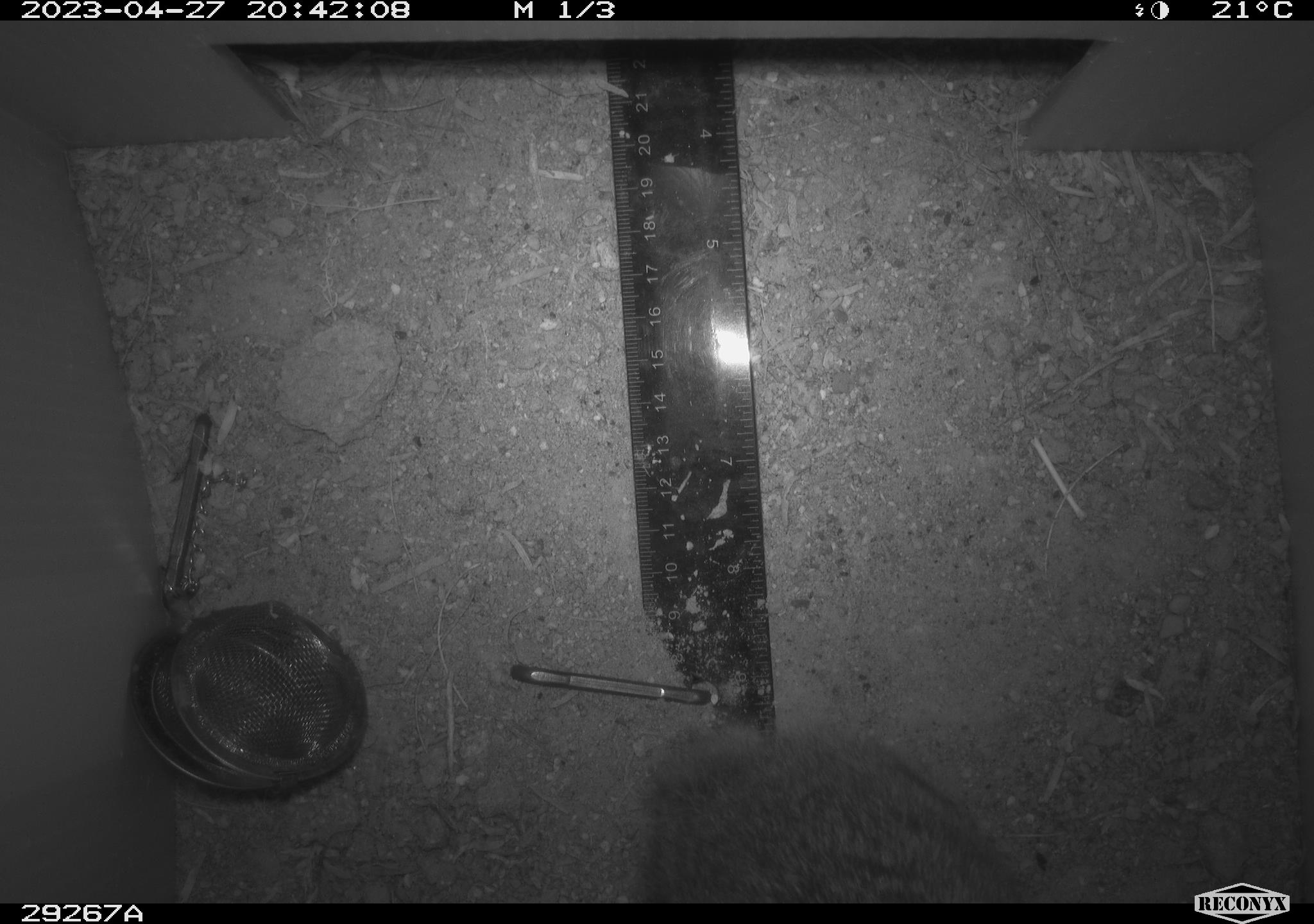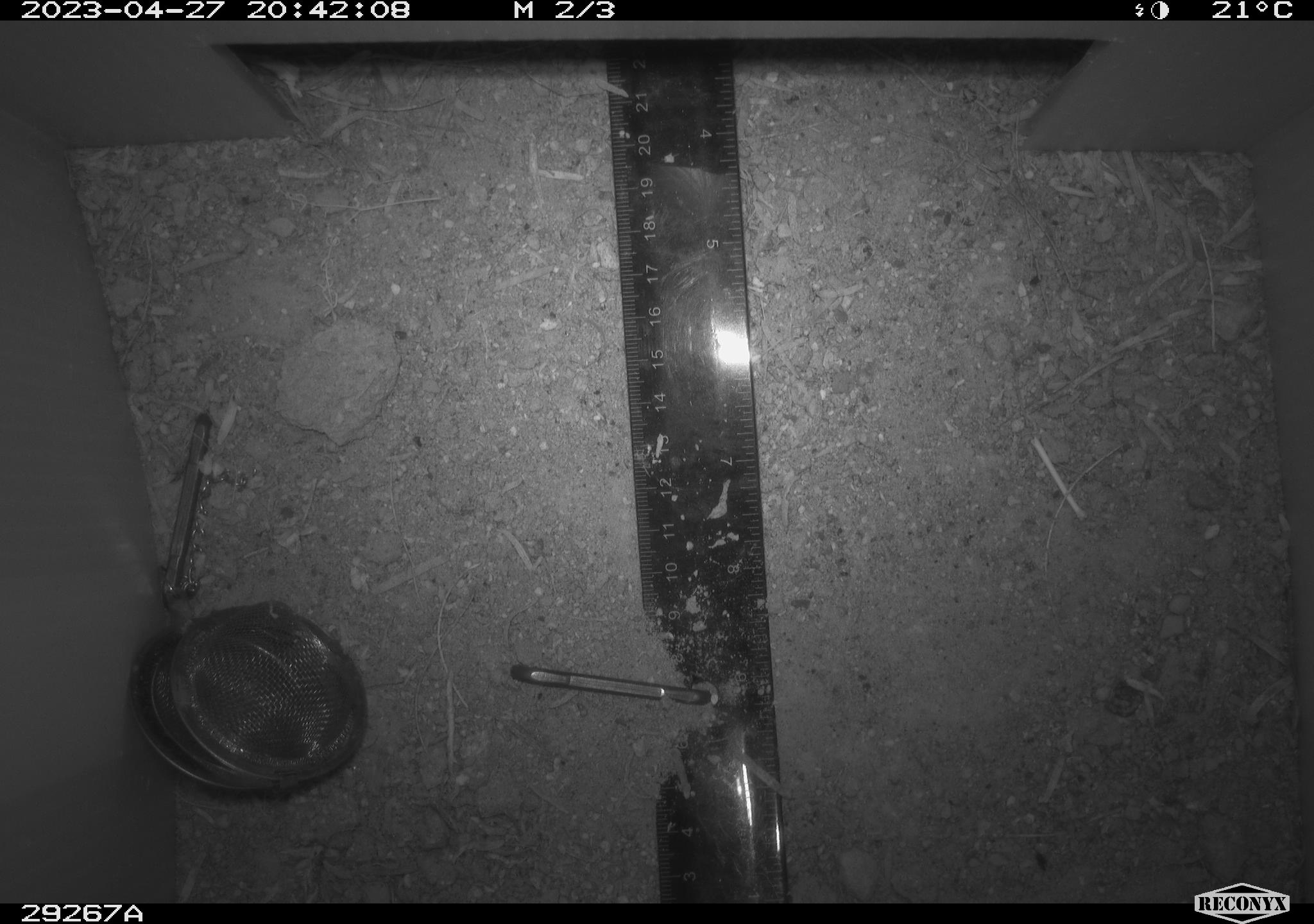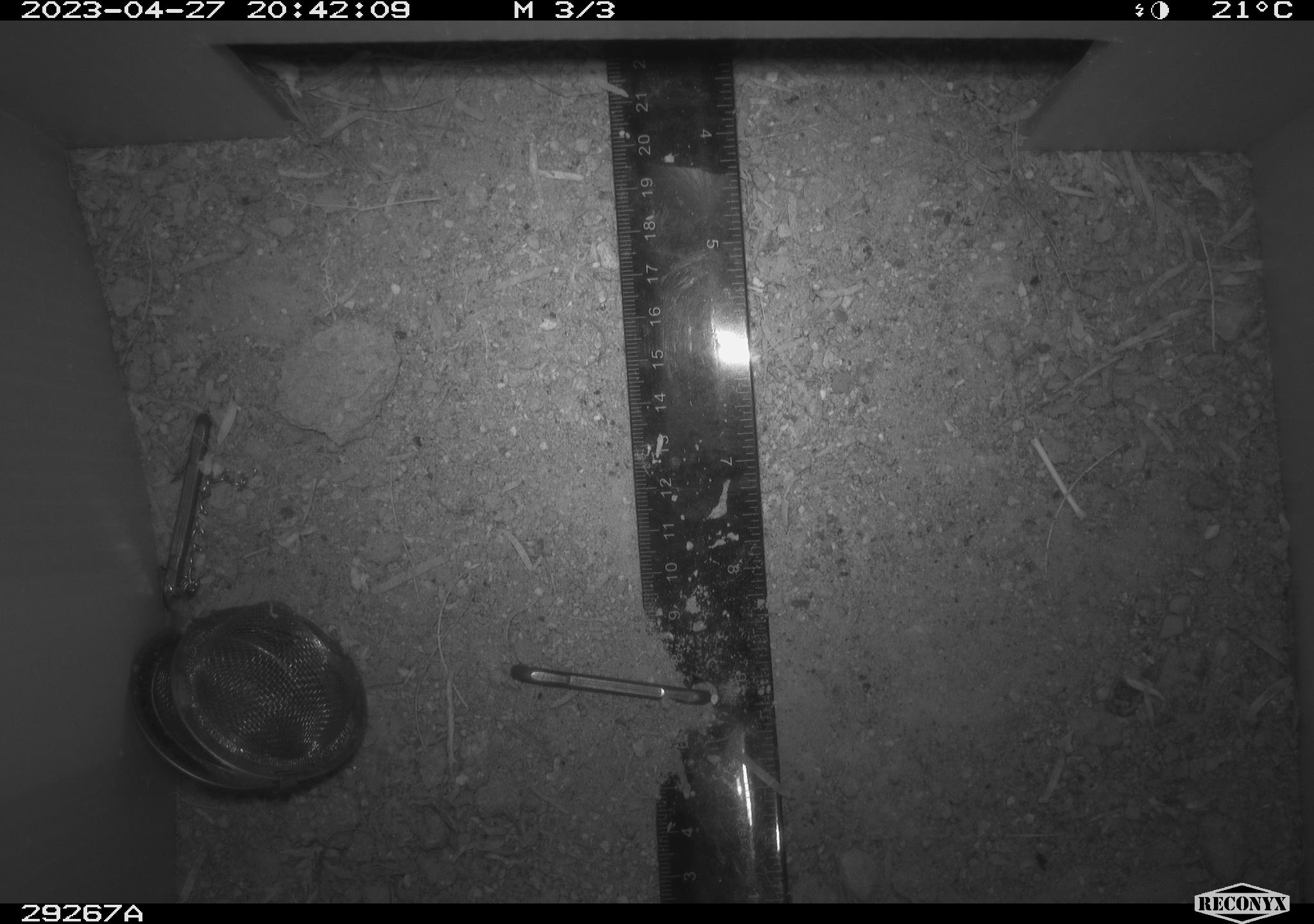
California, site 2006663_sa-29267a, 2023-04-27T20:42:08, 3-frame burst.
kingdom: Animalia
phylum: Chordata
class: Mammalia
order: Lagomorpha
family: Leporidae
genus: Sylvilagus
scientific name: Sylvilagus audubonii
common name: desert cottontail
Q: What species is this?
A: Desert cottontail (Sylvilagus audubonii).